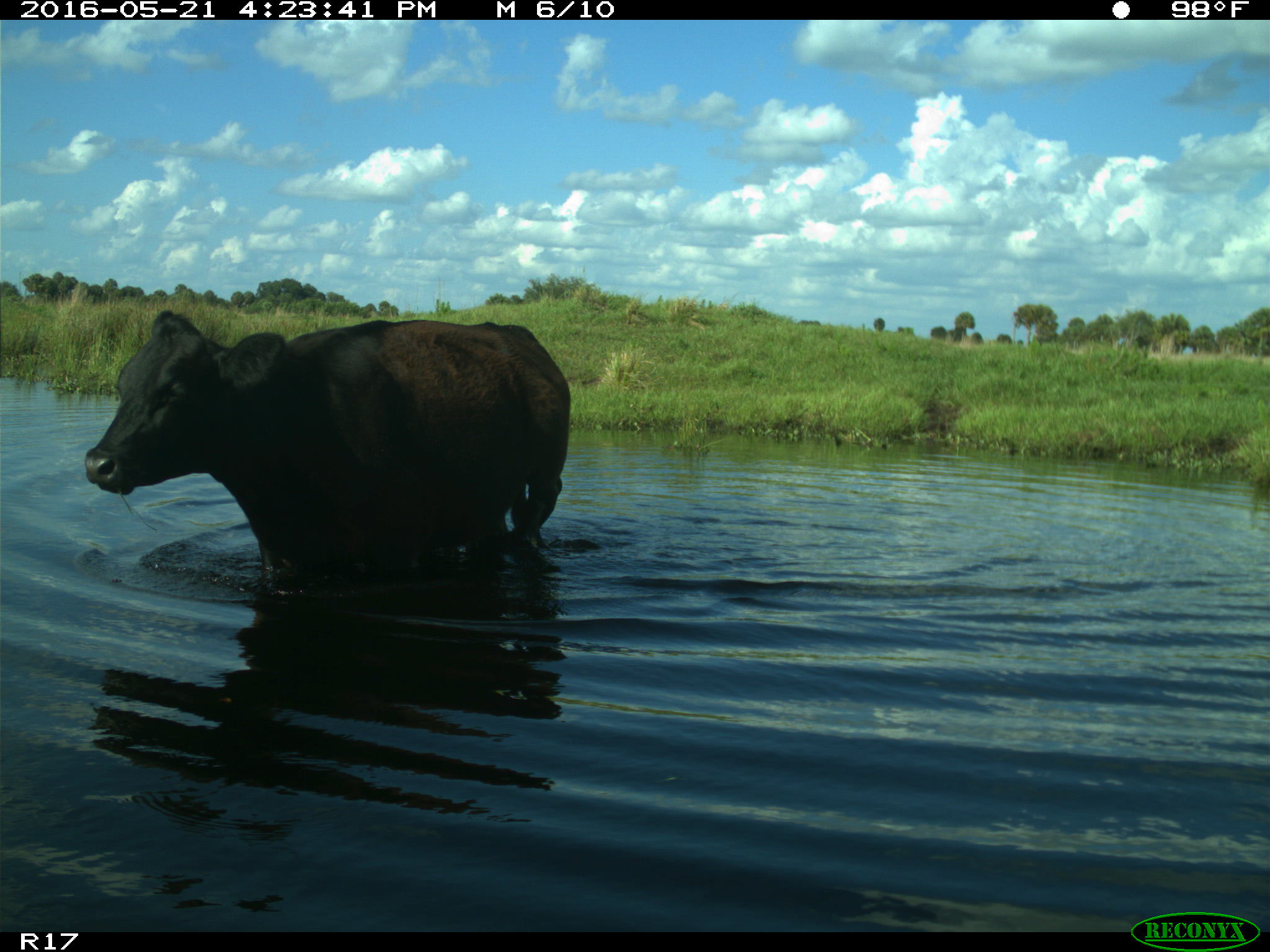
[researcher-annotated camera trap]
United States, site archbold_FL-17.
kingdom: Animalia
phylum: Chordata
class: Mammalia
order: Artiodactyla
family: Bovidae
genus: Bos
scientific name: Bos taurus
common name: domestic cow